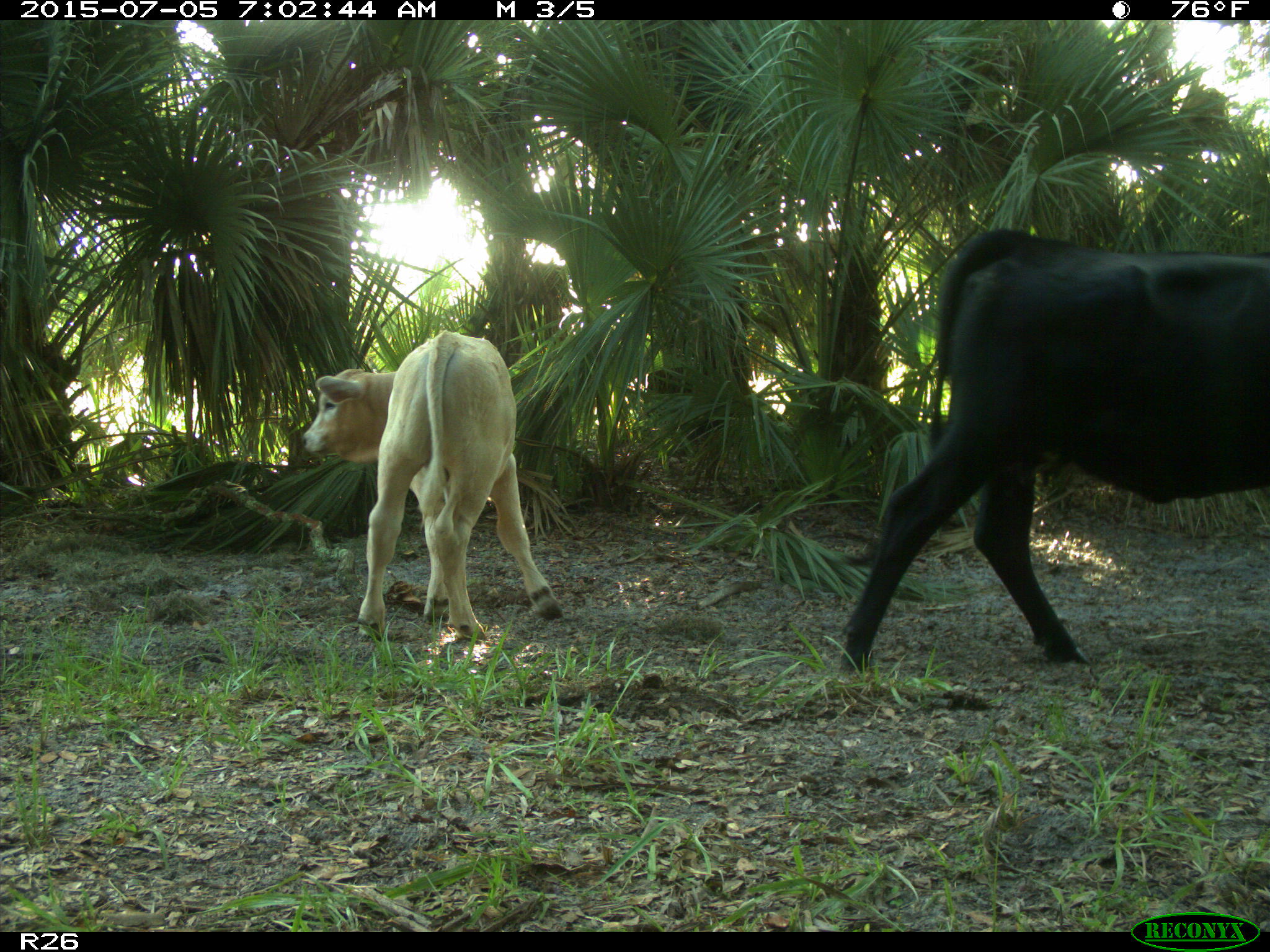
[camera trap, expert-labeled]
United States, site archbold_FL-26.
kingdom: Animalia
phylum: Chordata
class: Mammalia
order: Artiodactyla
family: Bovidae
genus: Bos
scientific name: Bos taurus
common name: domestic cow